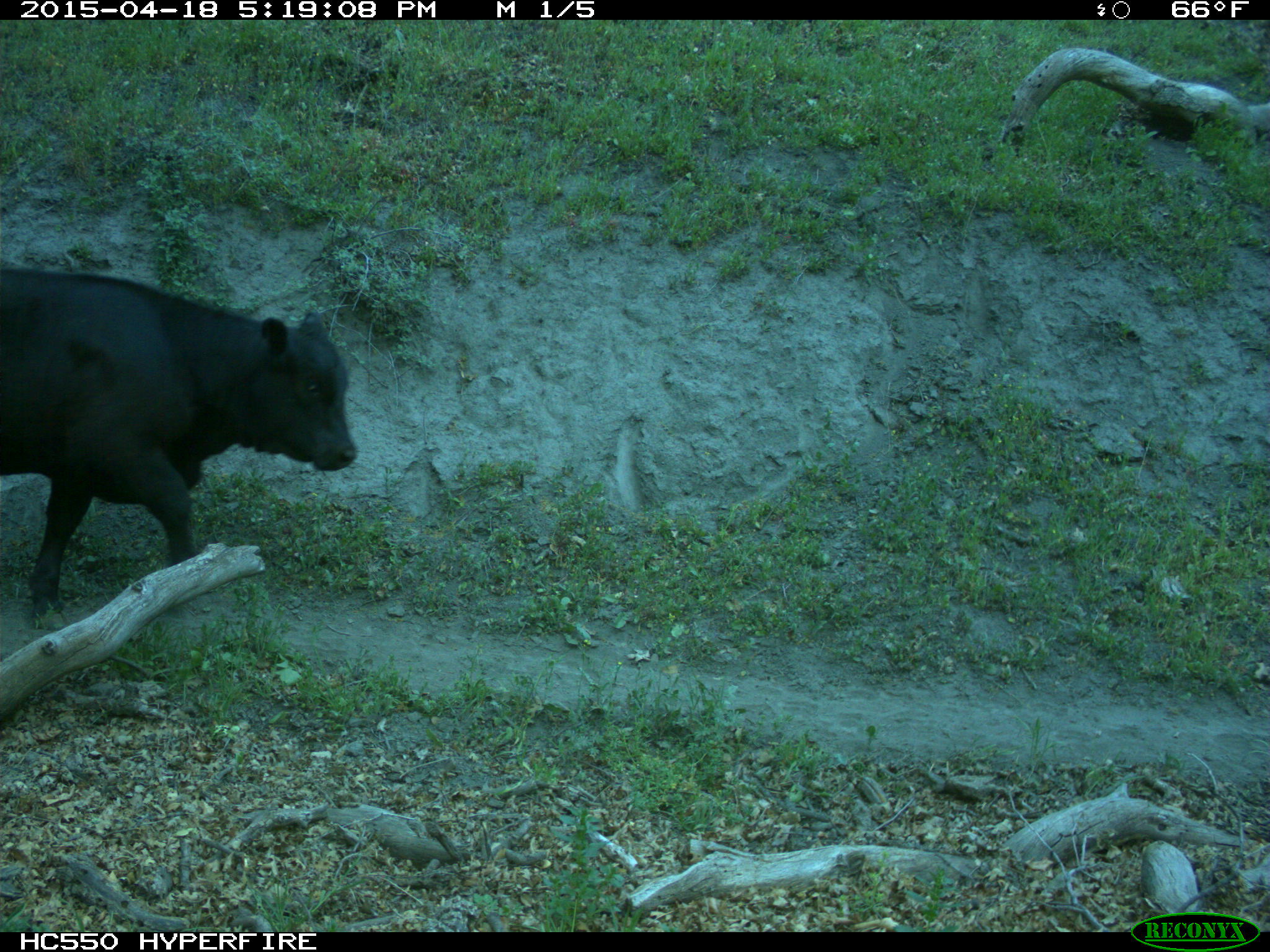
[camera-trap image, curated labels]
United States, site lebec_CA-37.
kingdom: Animalia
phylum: Chordata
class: Mammalia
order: Artiodactyla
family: Bovidae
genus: Bos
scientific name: Bos taurus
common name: domestic cow